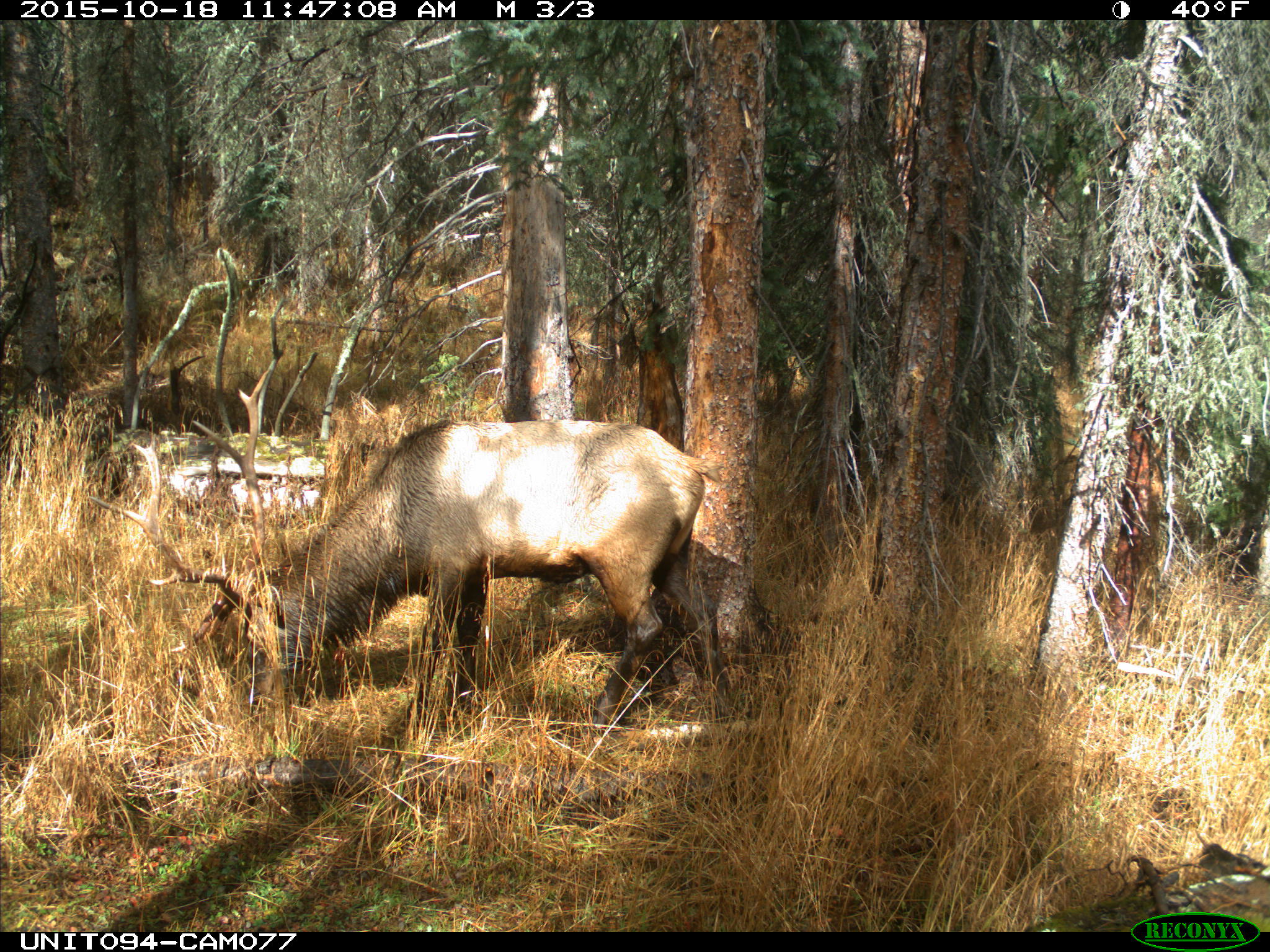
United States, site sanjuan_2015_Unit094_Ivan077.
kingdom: Animalia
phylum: Chordata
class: Mammalia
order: Artiodactyla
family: Cervidae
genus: Cervus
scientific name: Cervus elaphus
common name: red deer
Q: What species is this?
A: Cervus elaphus (red deer).